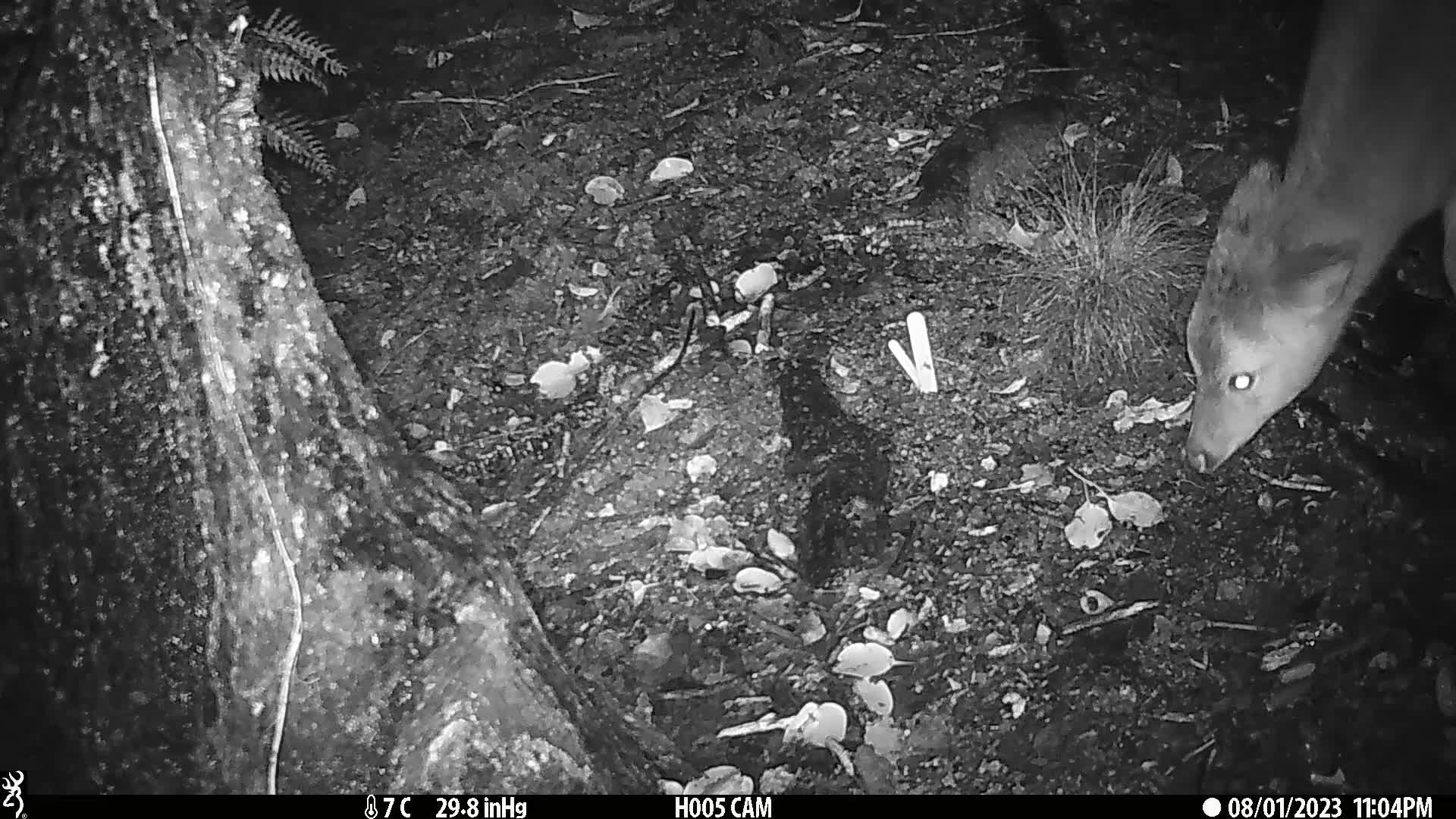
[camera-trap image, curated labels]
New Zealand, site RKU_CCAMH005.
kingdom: Animalia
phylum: Chordata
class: Mammalia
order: Artiodactyla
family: Cervidae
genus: Odocoileus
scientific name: Odocoileus virginianus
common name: white-tailed deer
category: white tailed deer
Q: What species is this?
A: White tailed deer (white-tailed deer) (Odocoileus virginianus).